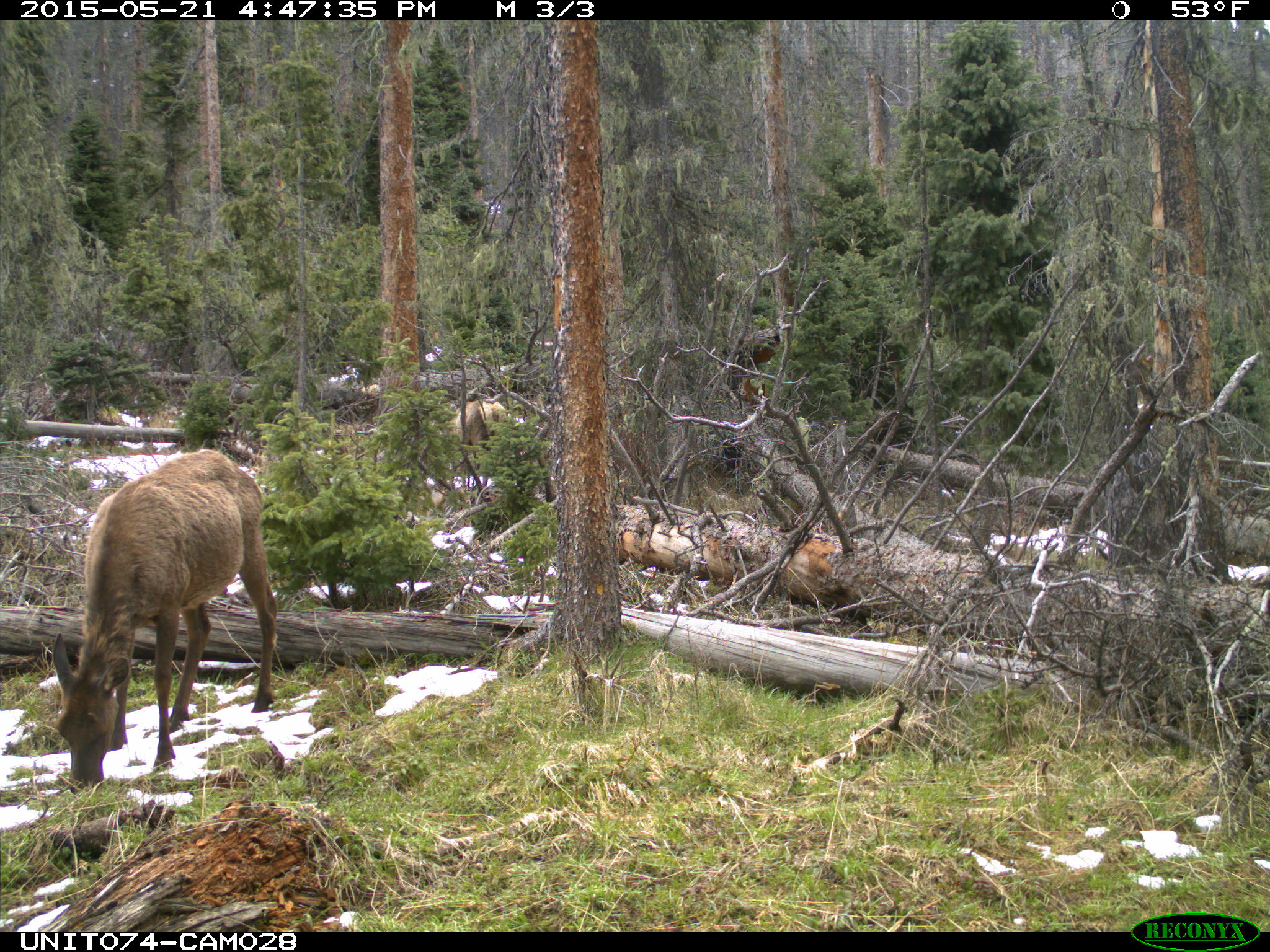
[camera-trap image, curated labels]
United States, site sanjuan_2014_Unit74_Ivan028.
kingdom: Animalia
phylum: Chordata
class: Mammalia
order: Artiodactyla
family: Cervidae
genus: Cervus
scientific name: Cervus elaphus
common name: red deer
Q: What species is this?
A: Cervus elaphus (red deer).